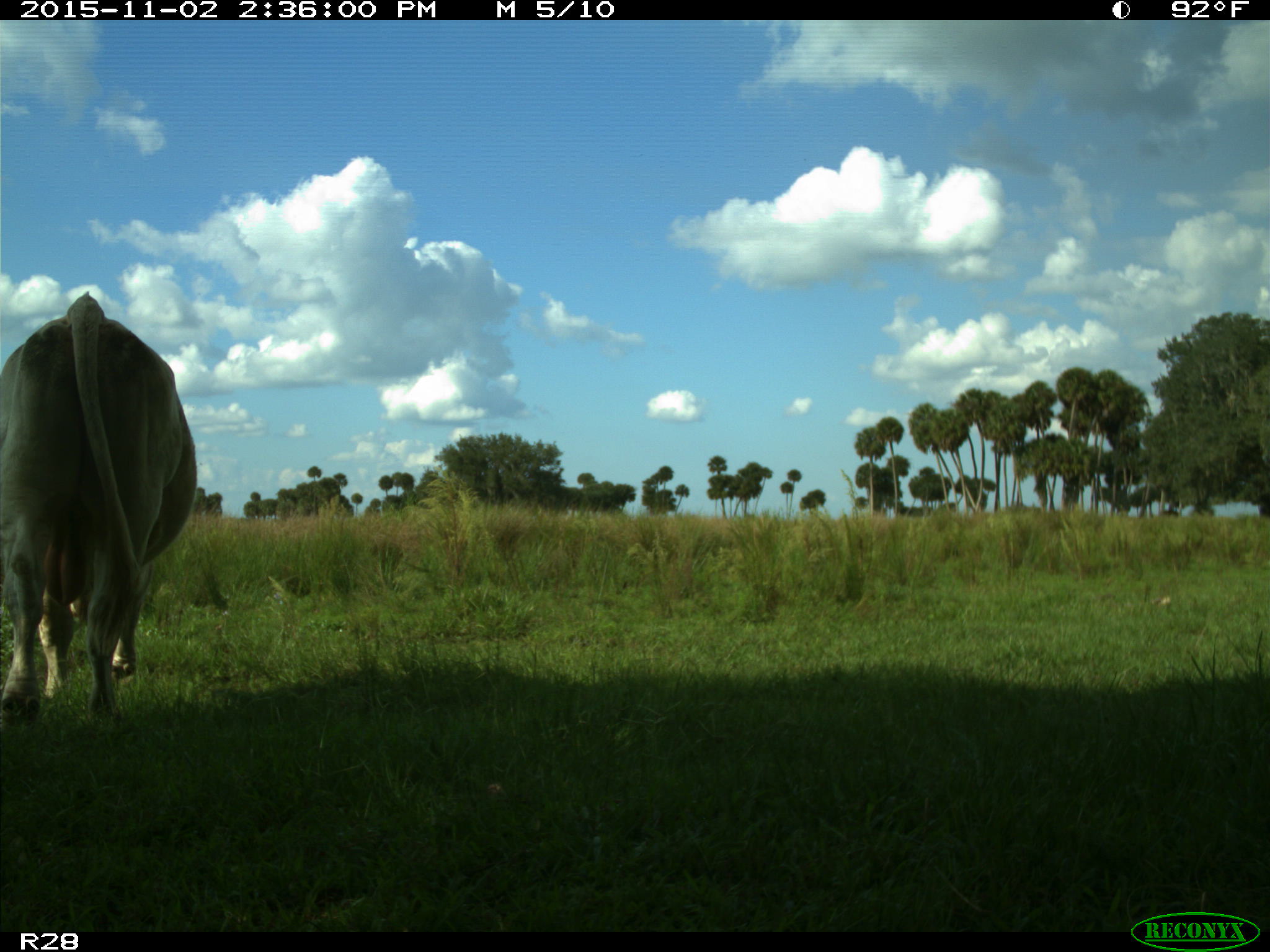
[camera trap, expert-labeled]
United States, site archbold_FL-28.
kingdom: Animalia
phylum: Chordata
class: Mammalia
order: Artiodactyla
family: Bovidae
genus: Bos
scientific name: Bos taurus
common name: domestic cow